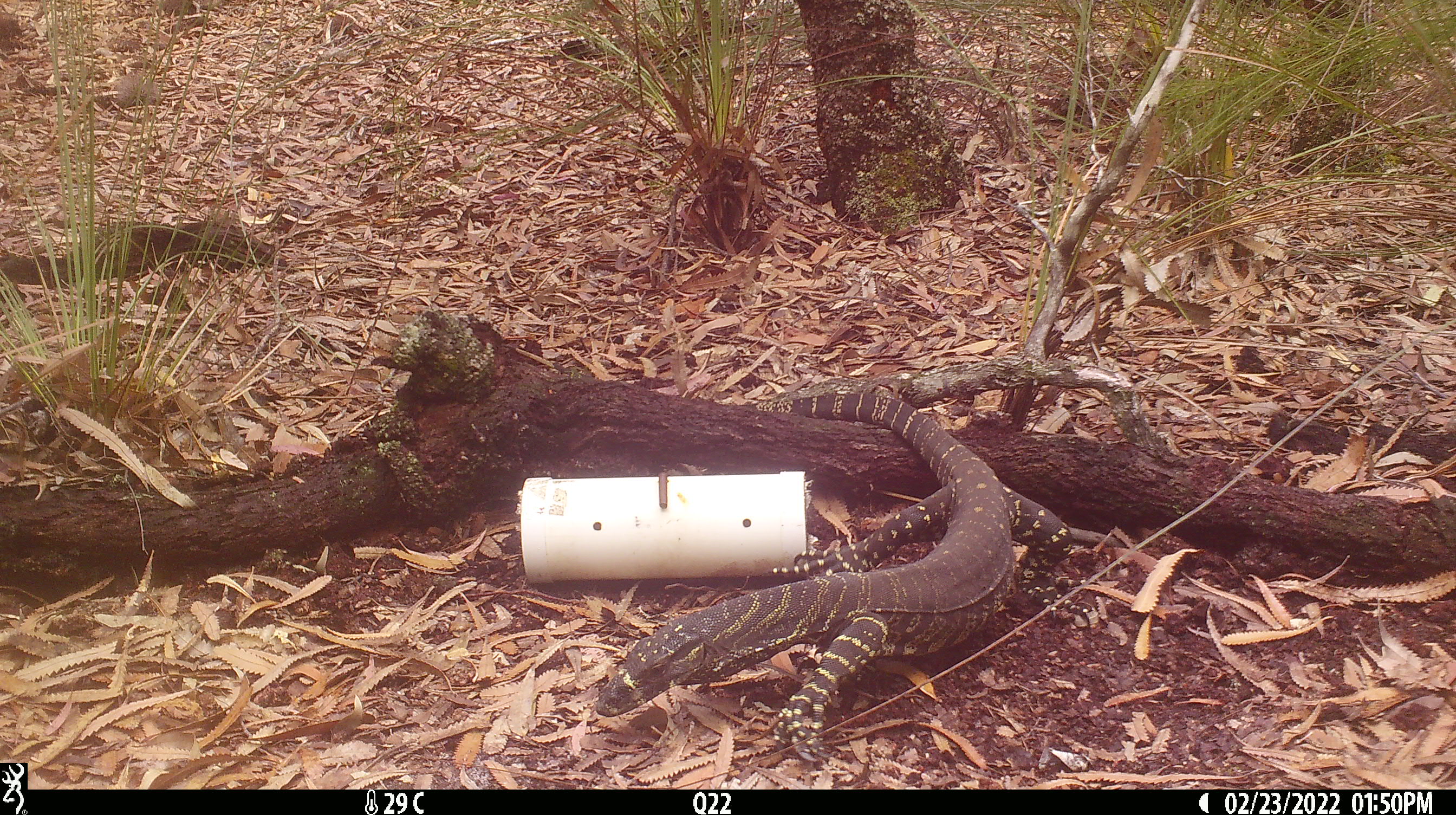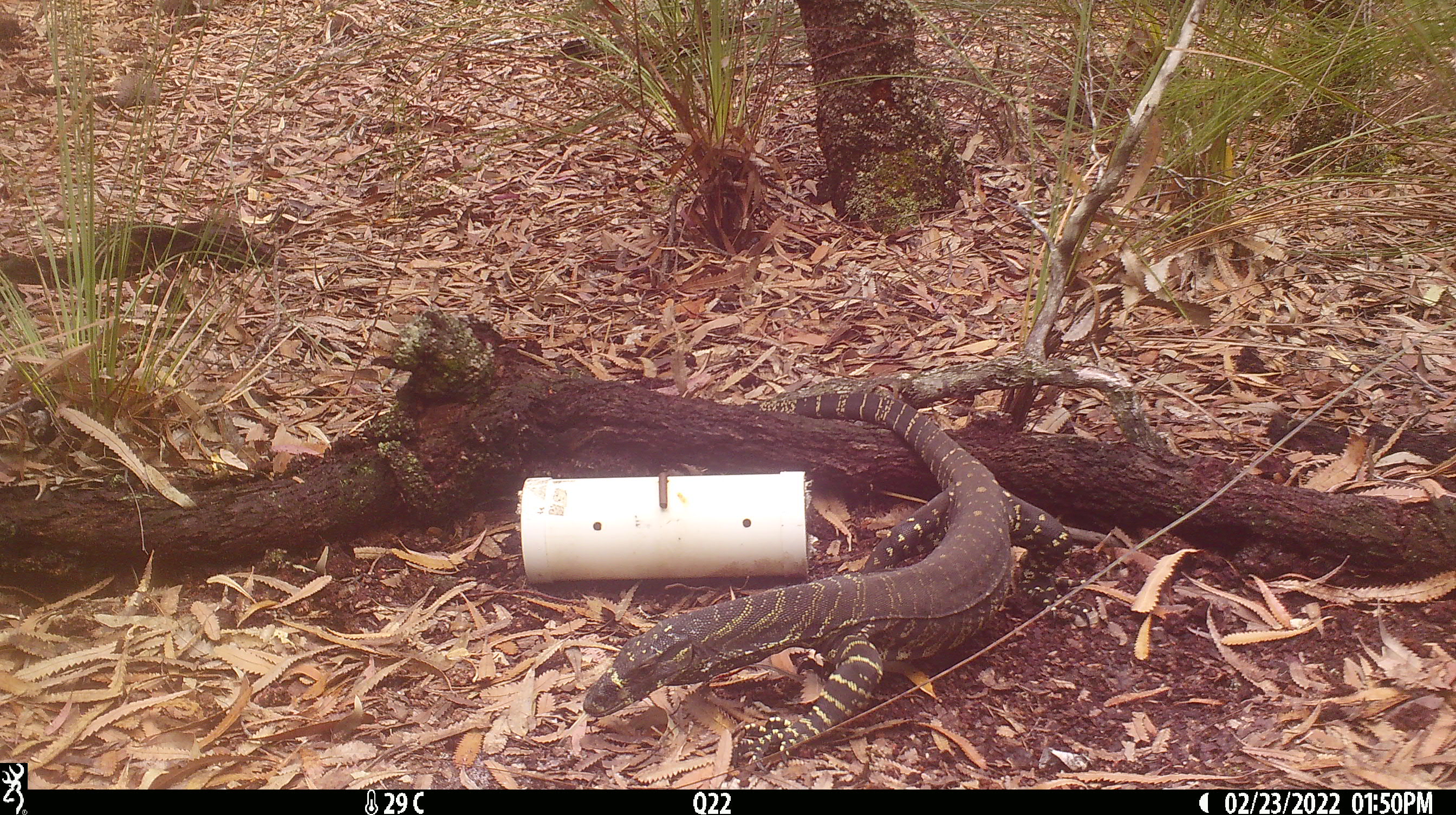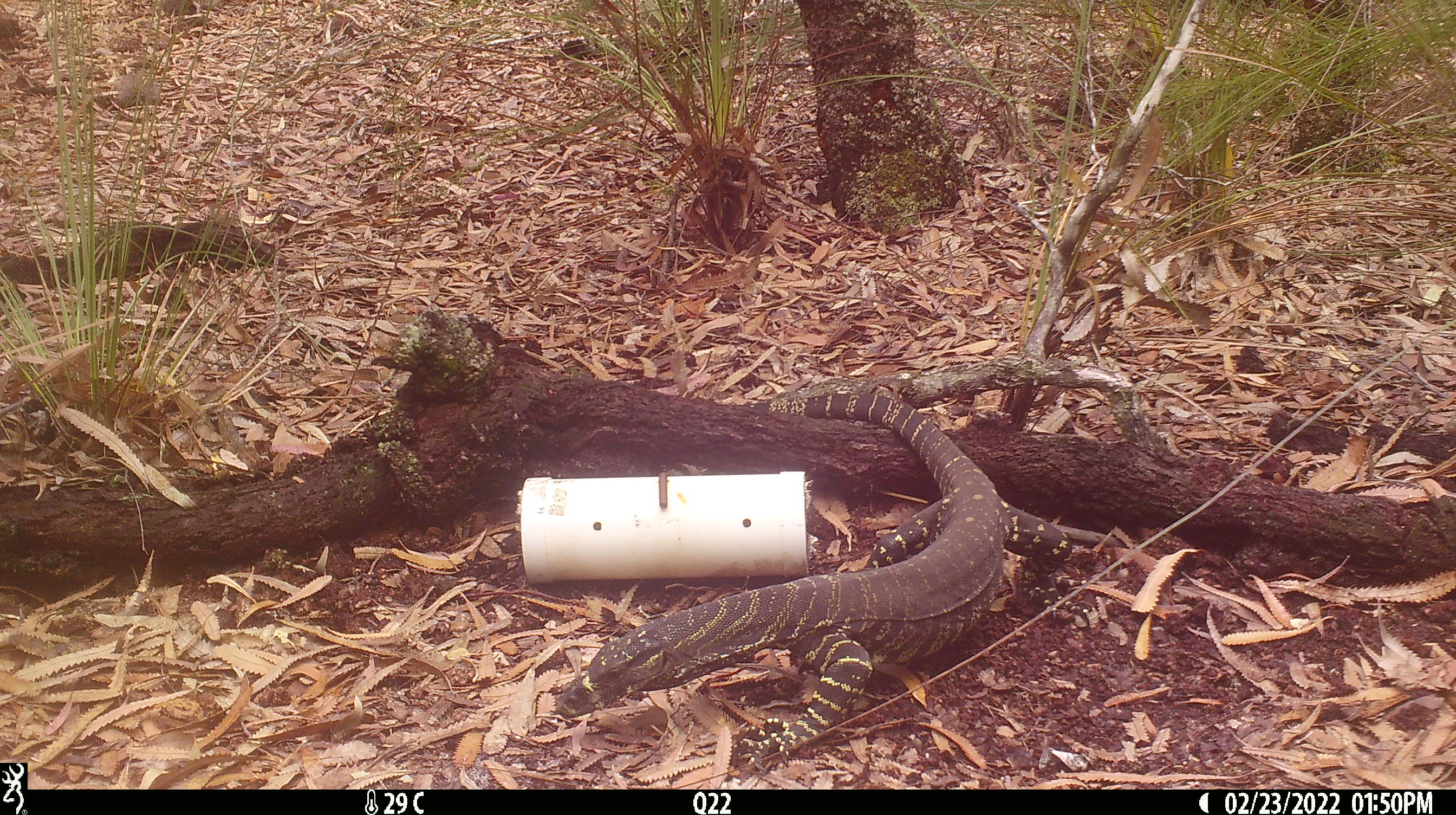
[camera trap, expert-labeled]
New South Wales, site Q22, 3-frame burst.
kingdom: Animalia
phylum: Chordata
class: Reptilia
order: Squamata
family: Varanidae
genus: Varanus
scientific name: Varanus varius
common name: lace monitor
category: goanna